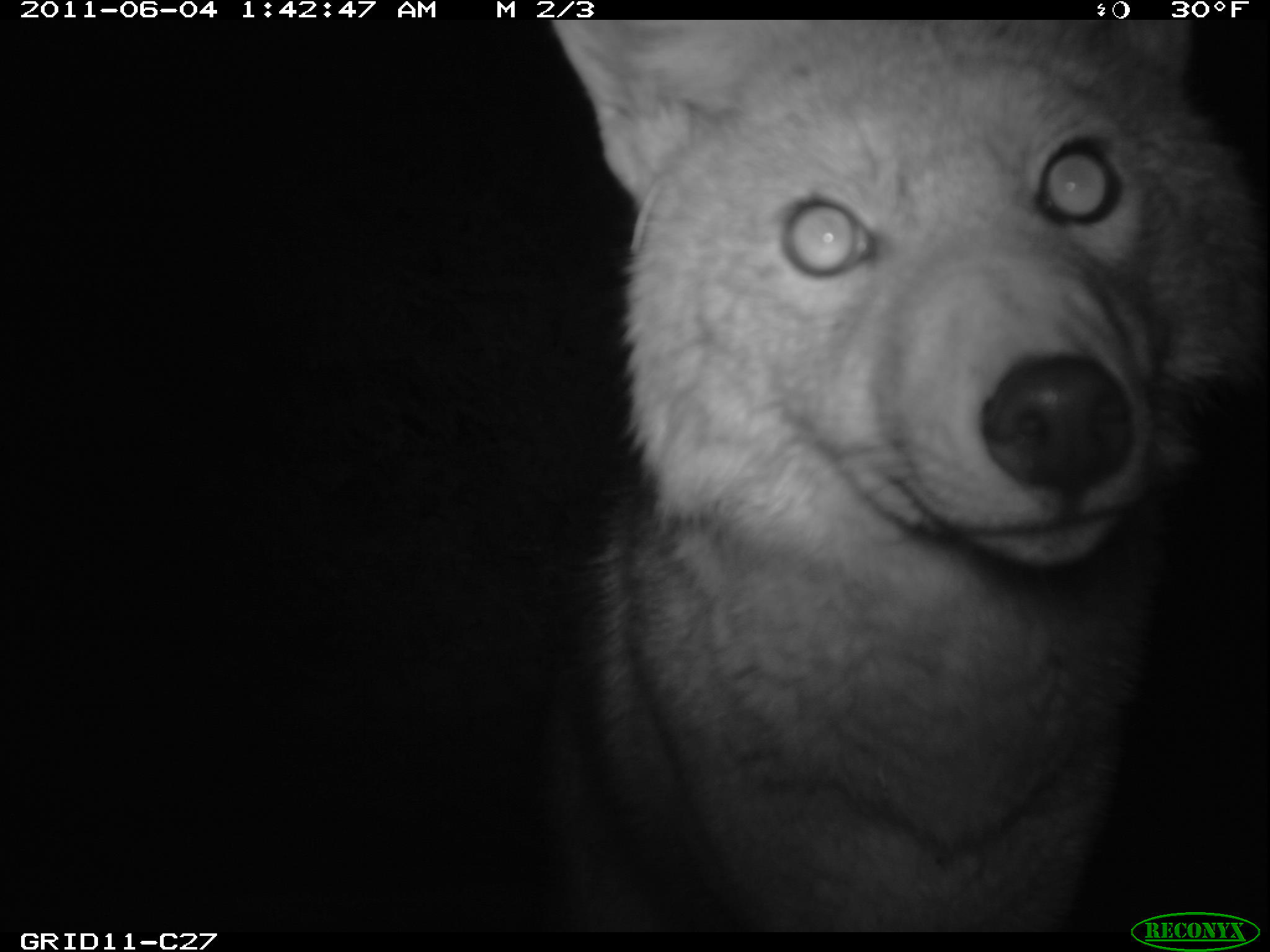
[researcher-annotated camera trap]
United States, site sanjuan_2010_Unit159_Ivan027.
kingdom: Animalia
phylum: Chordata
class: Mammalia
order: Carnivora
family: Canidae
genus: Canis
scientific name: Canis latrans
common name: coyote